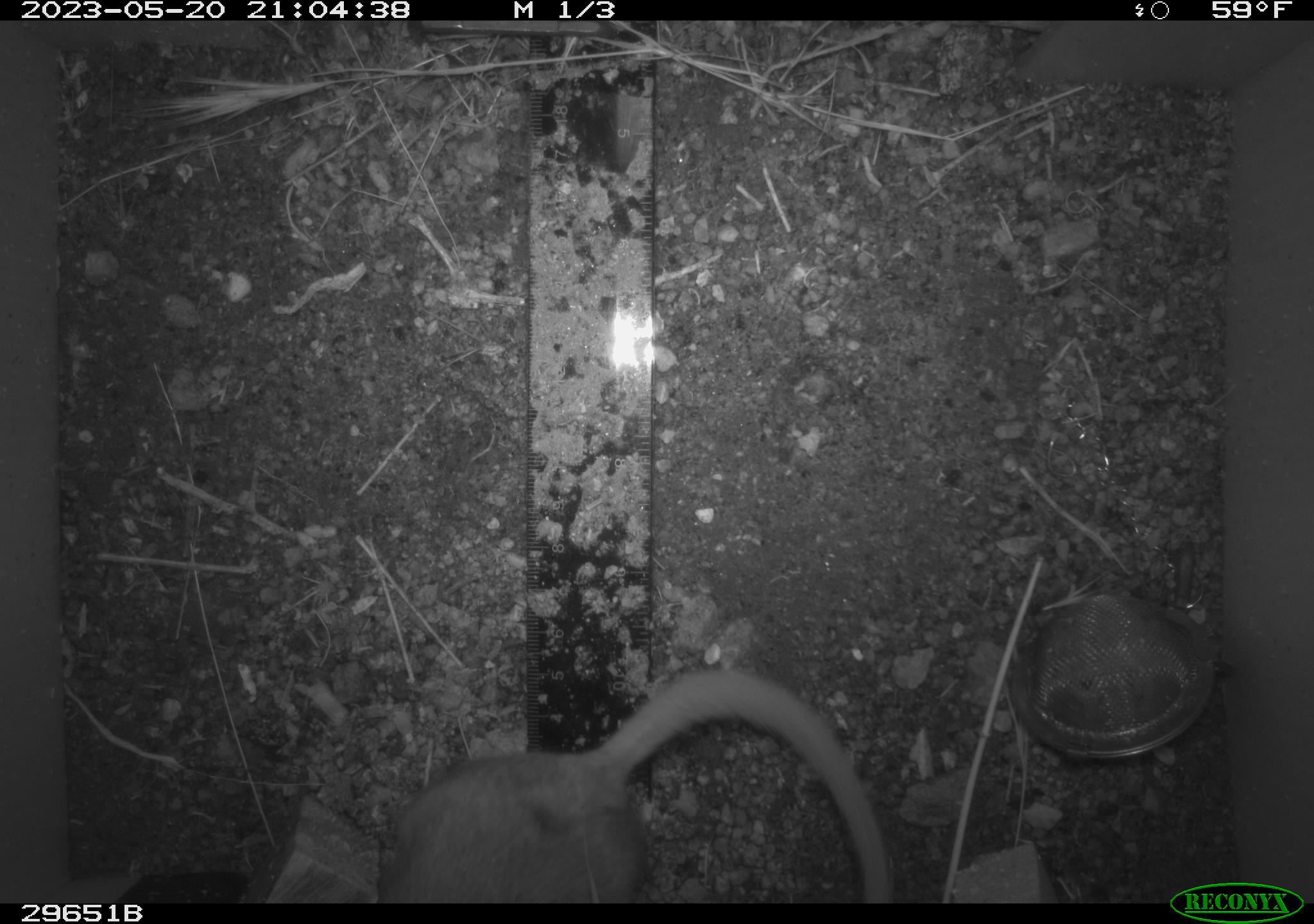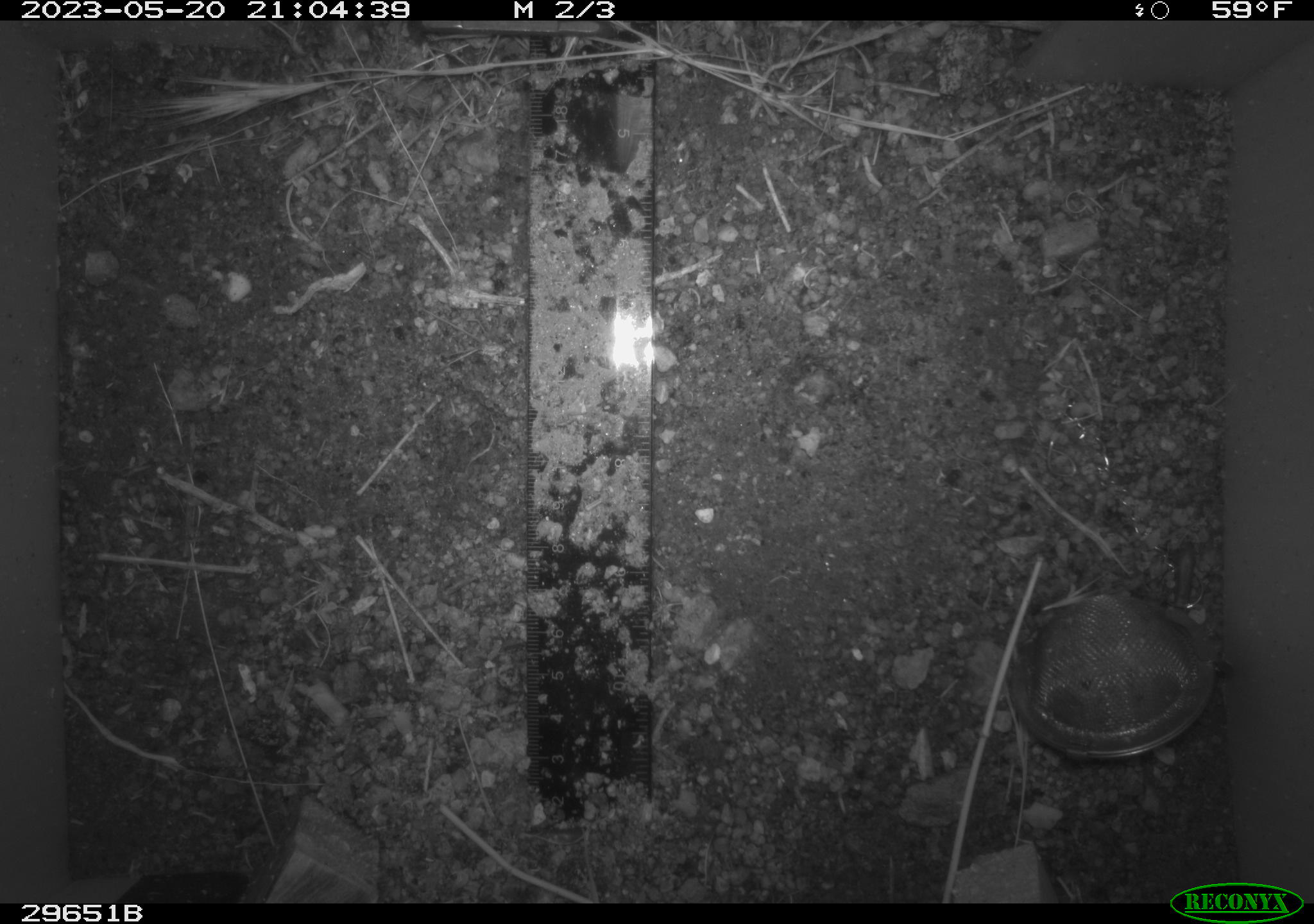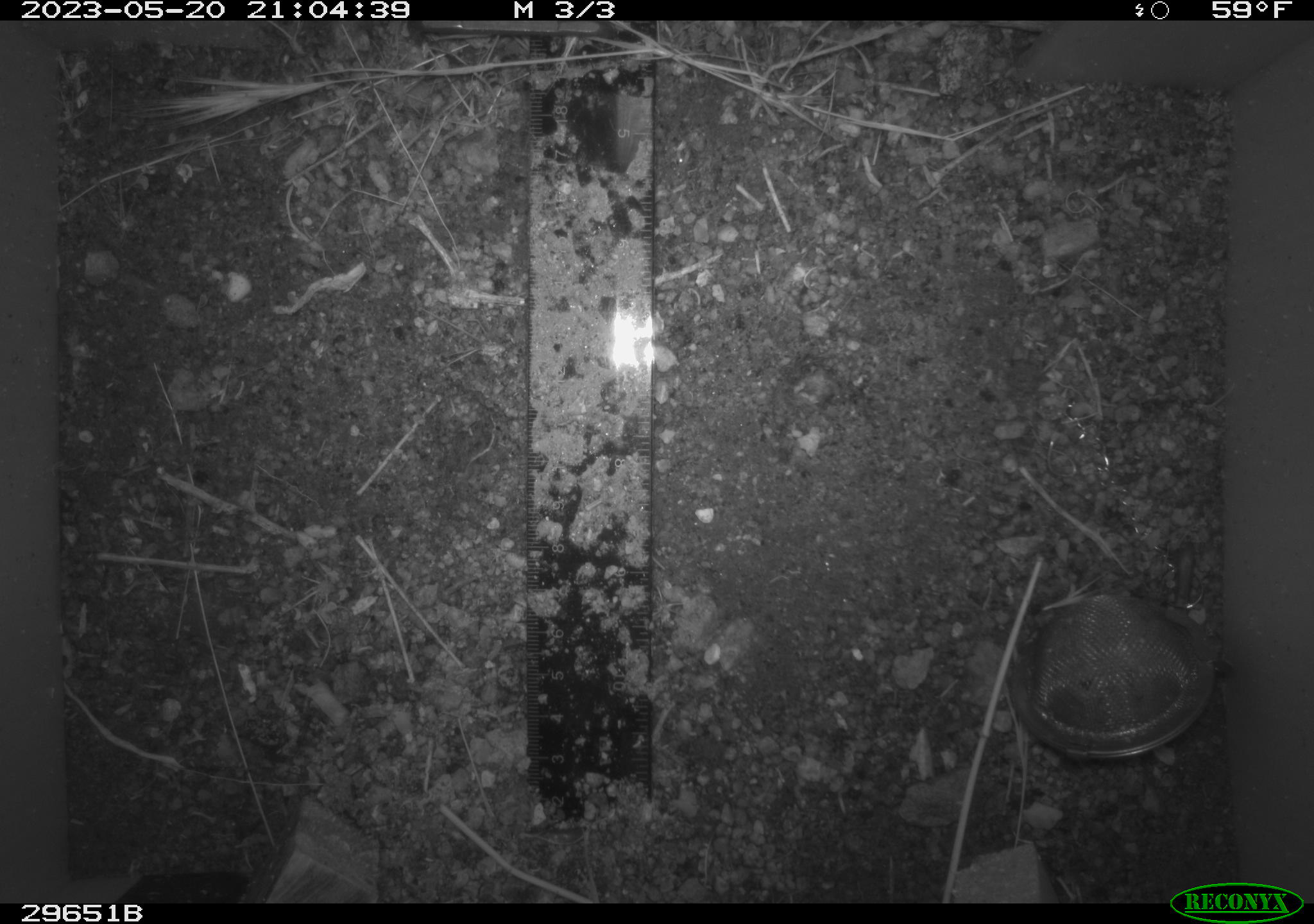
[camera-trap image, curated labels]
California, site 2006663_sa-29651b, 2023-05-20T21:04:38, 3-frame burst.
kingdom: Animalia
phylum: Chordata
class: Mammalia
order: Rodentia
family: Cricetidae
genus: Neotoma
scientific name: Neotoma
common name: pack rat or woodrat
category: neotoma species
Neotoma species (pack rat or woodrat) (Neotoma).